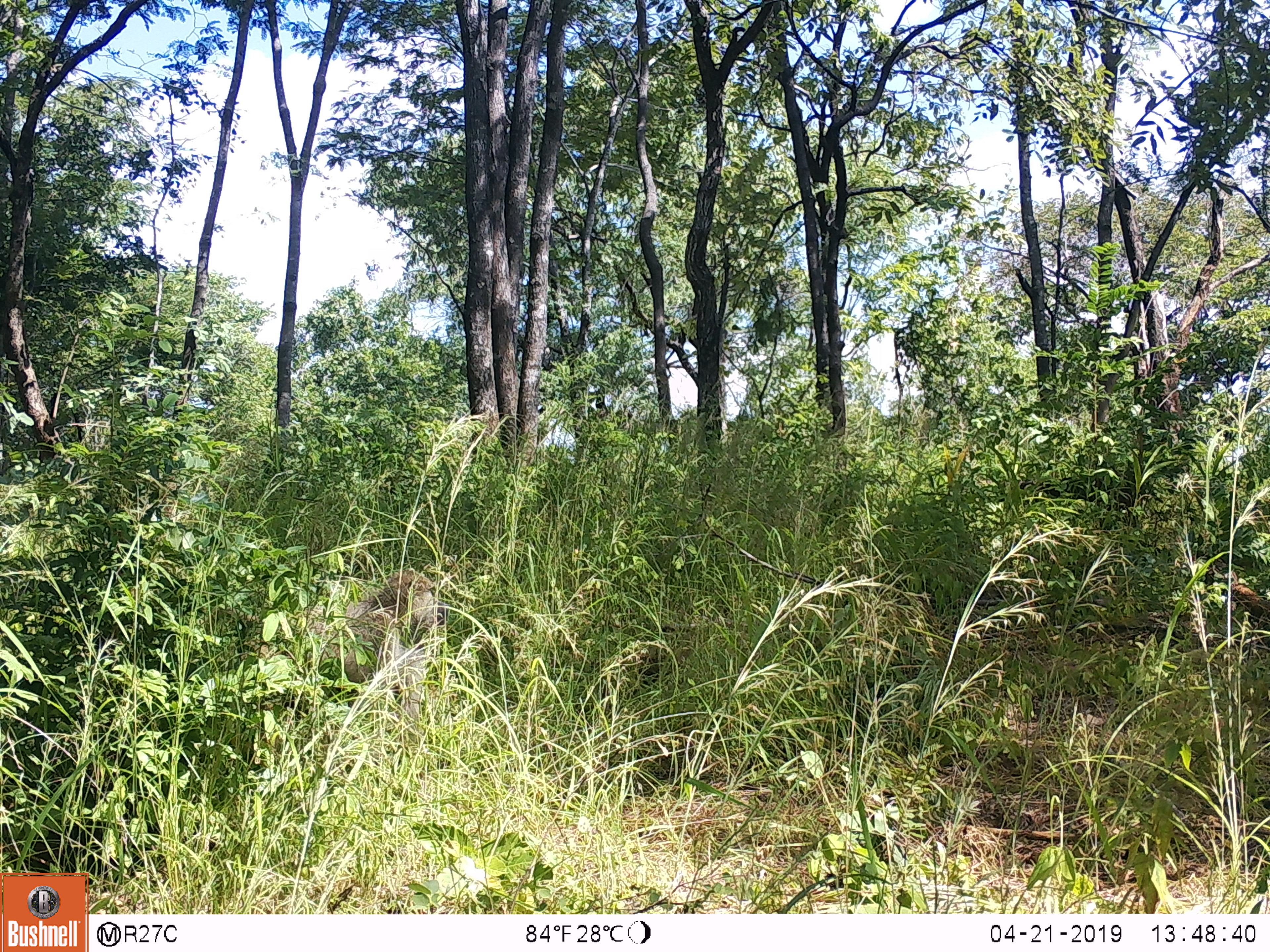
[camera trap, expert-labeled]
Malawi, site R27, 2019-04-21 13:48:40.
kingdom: Animalia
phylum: Chordata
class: Mammalia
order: Primates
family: Cercopithecidae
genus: Papio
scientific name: Papio cynocephalus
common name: yellow baboon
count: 1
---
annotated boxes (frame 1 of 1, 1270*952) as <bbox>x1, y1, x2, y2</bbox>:
yellow baboon: <bbox>251, 539, 460, 788</bbox>